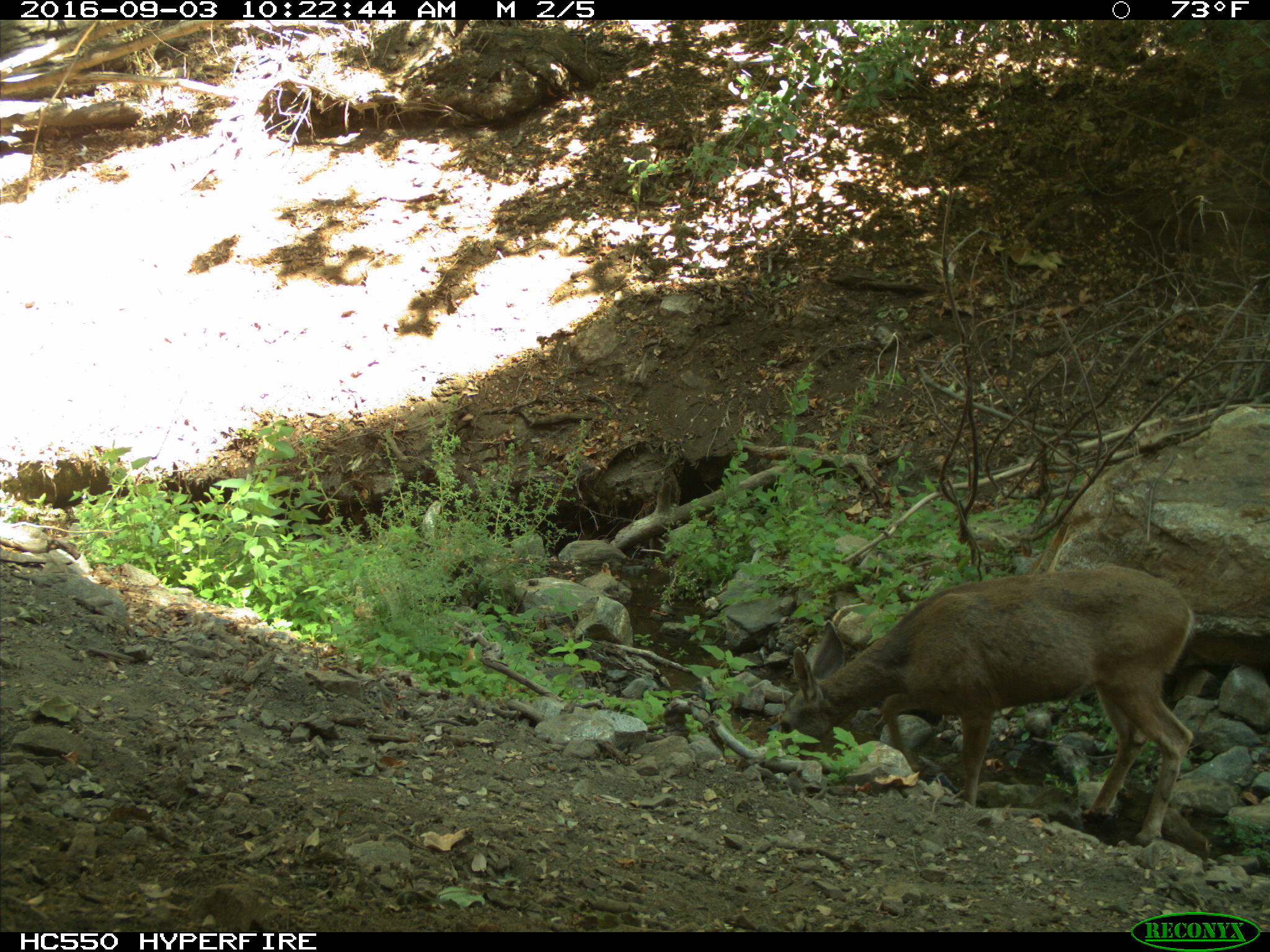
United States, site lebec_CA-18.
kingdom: Animalia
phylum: Chordata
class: Mammalia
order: Artiodactyla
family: Cervidae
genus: Odocoileus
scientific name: Odocoileus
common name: deer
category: unidentified deer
Unidentified deer (deer) (Odocoileus).